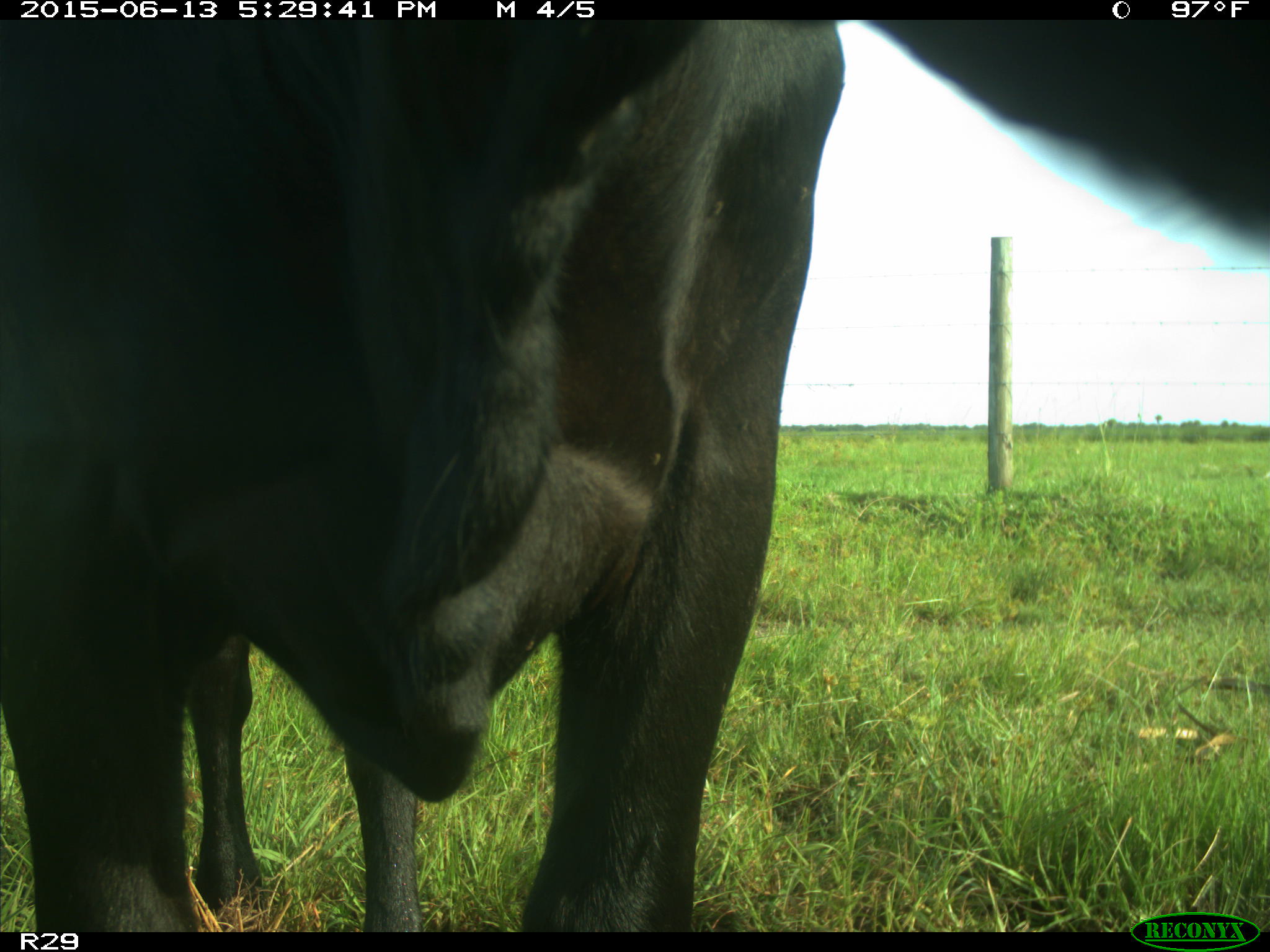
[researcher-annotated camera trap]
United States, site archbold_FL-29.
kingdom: Animalia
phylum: Chordata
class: Mammalia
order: Artiodactyla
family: Bovidae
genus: Bos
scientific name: Bos taurus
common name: domestic cow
Bos taurus (domestic cow).